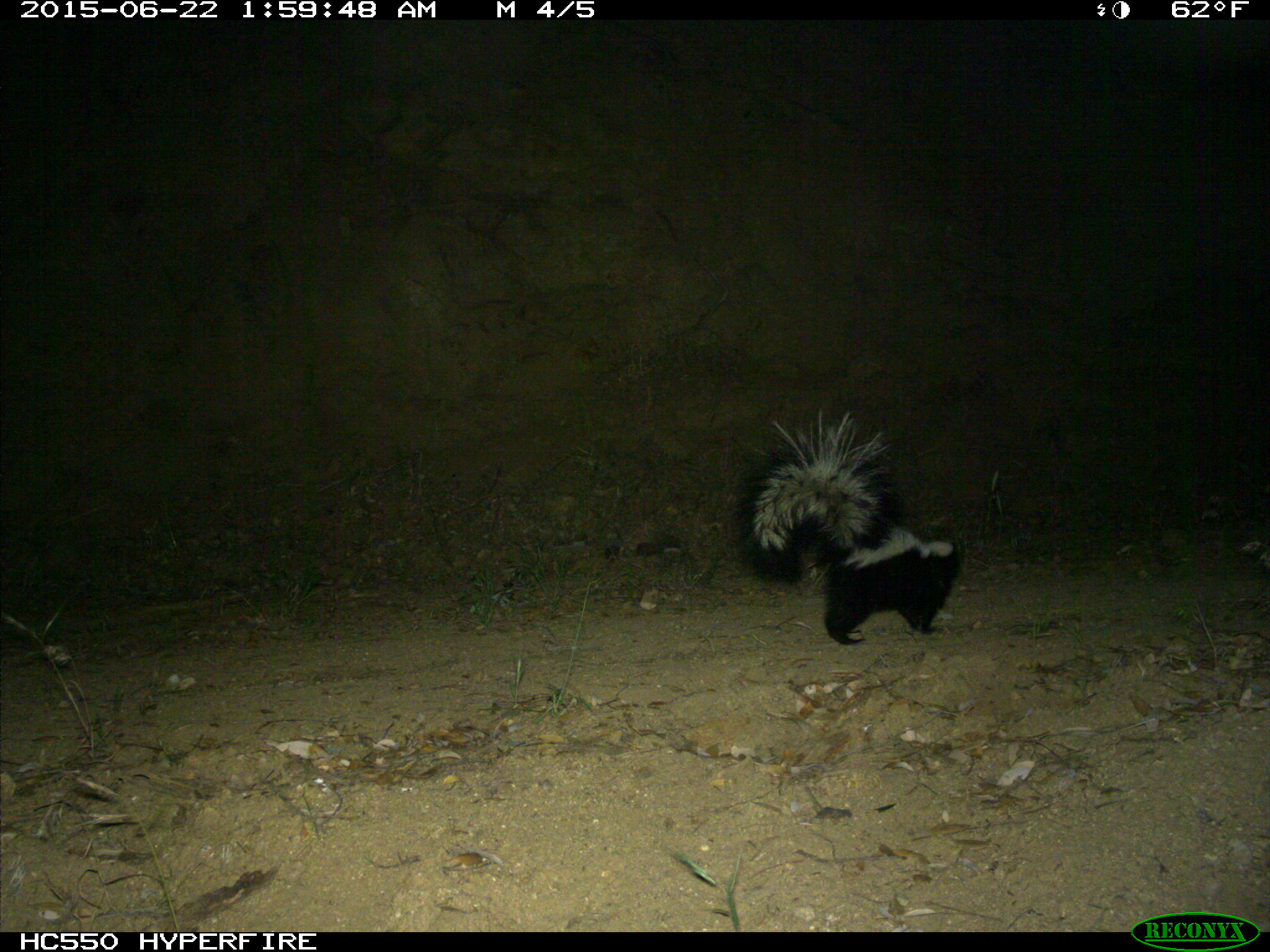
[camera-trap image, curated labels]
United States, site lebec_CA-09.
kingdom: Animalia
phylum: Chordata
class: Mammalia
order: Carnivora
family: Mephitidae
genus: Mephitis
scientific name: Mephitis mephitis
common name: striped skunk